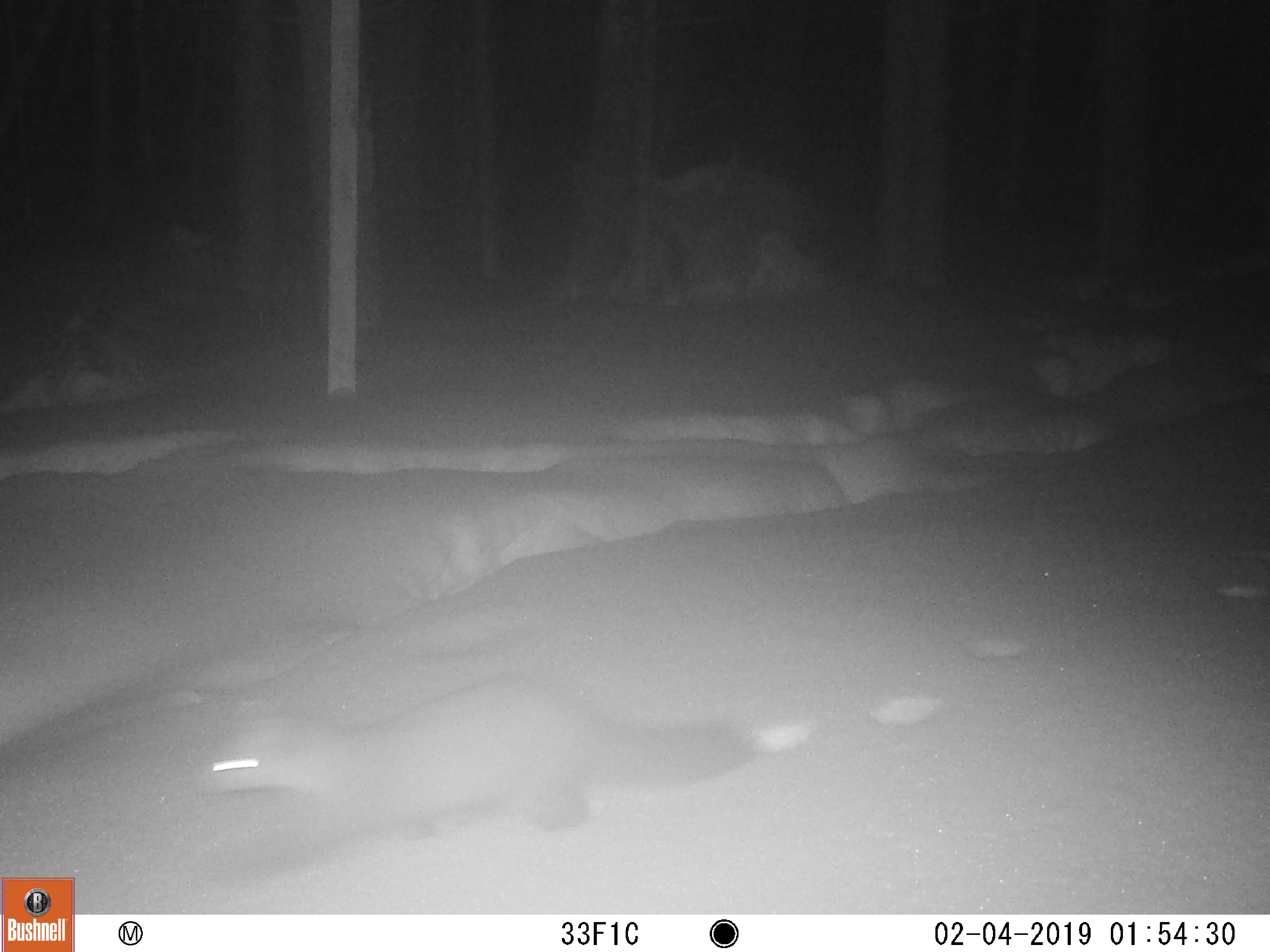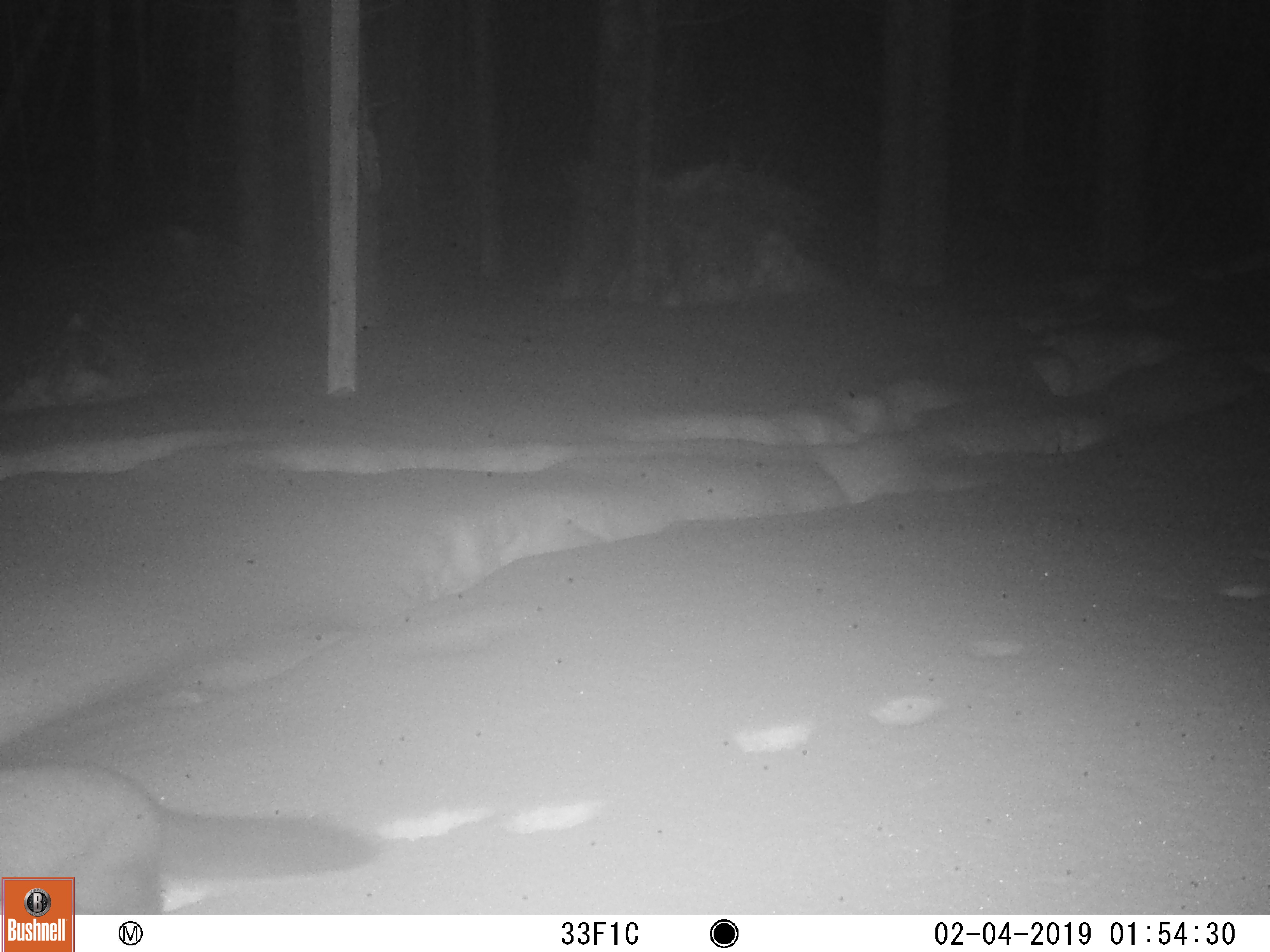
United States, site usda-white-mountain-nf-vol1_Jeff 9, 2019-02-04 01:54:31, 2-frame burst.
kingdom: Animalia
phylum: Chordata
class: Mammalia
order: Carnivora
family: Mustelidae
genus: Martes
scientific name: Martes americana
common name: american marten